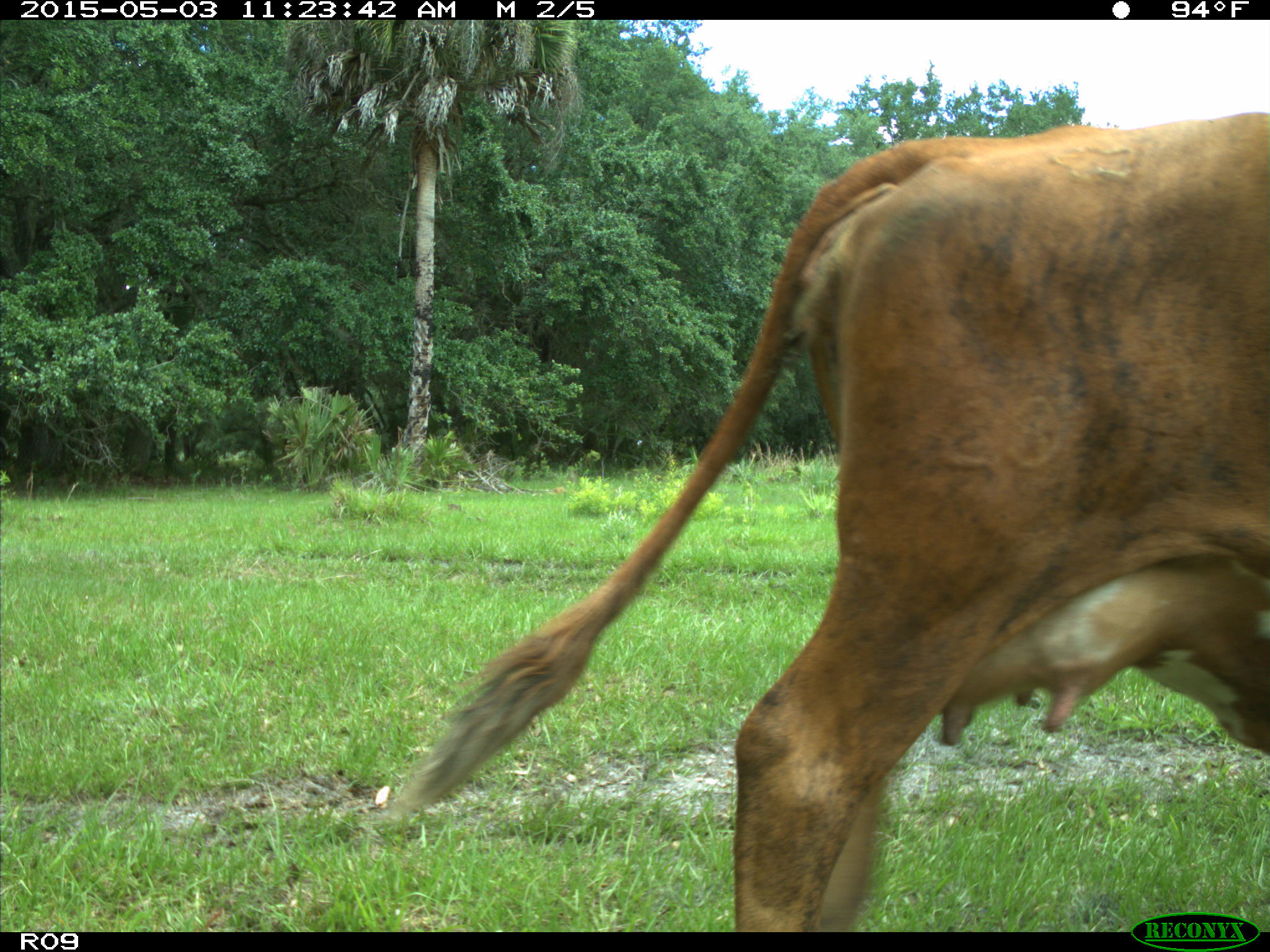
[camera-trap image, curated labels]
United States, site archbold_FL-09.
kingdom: Animalia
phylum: Chordata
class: Mammalia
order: Artiodactyla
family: Bovidae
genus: Bos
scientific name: Bos taurus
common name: domestic cow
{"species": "Bos taurus (domestic cow)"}